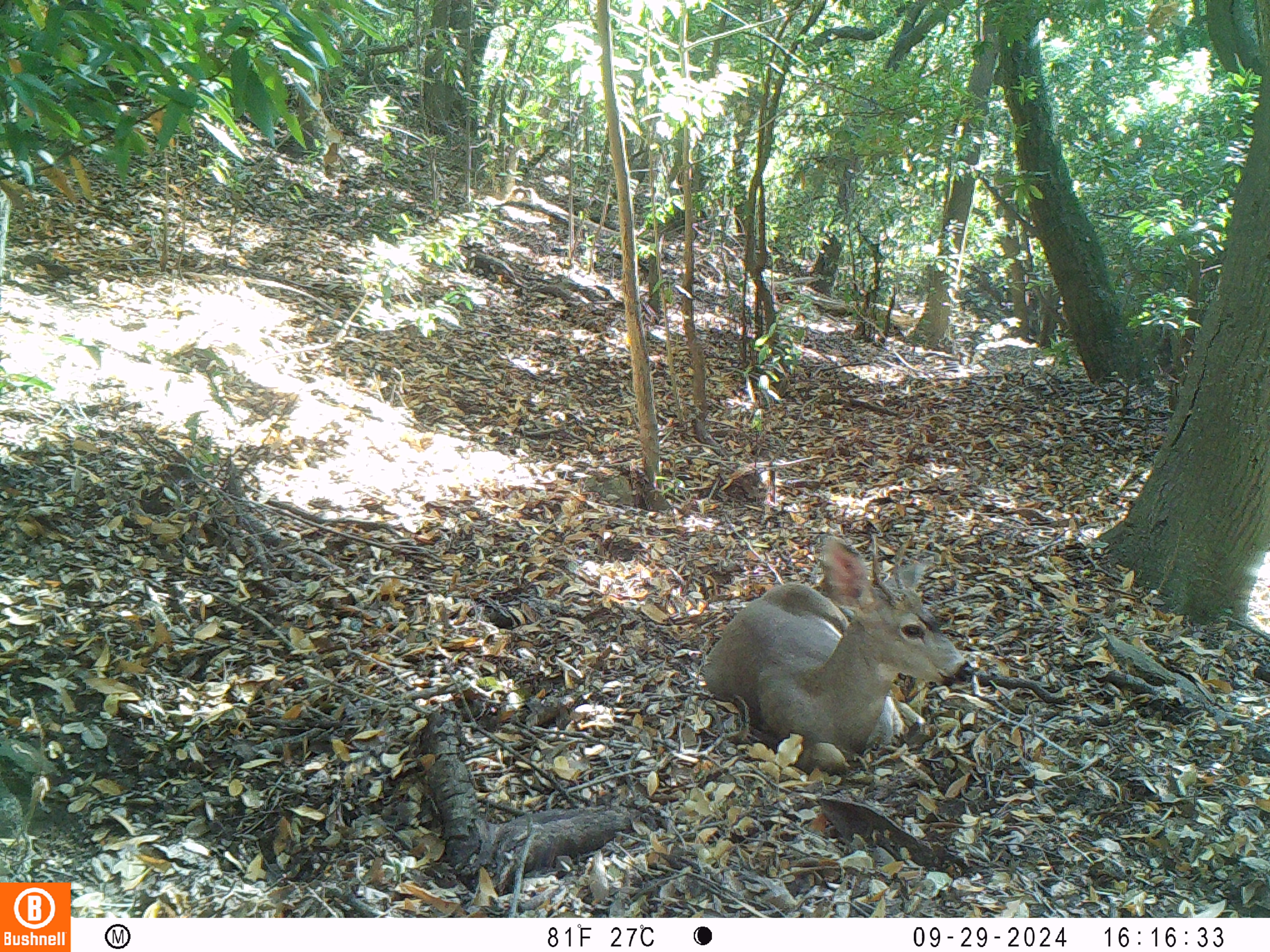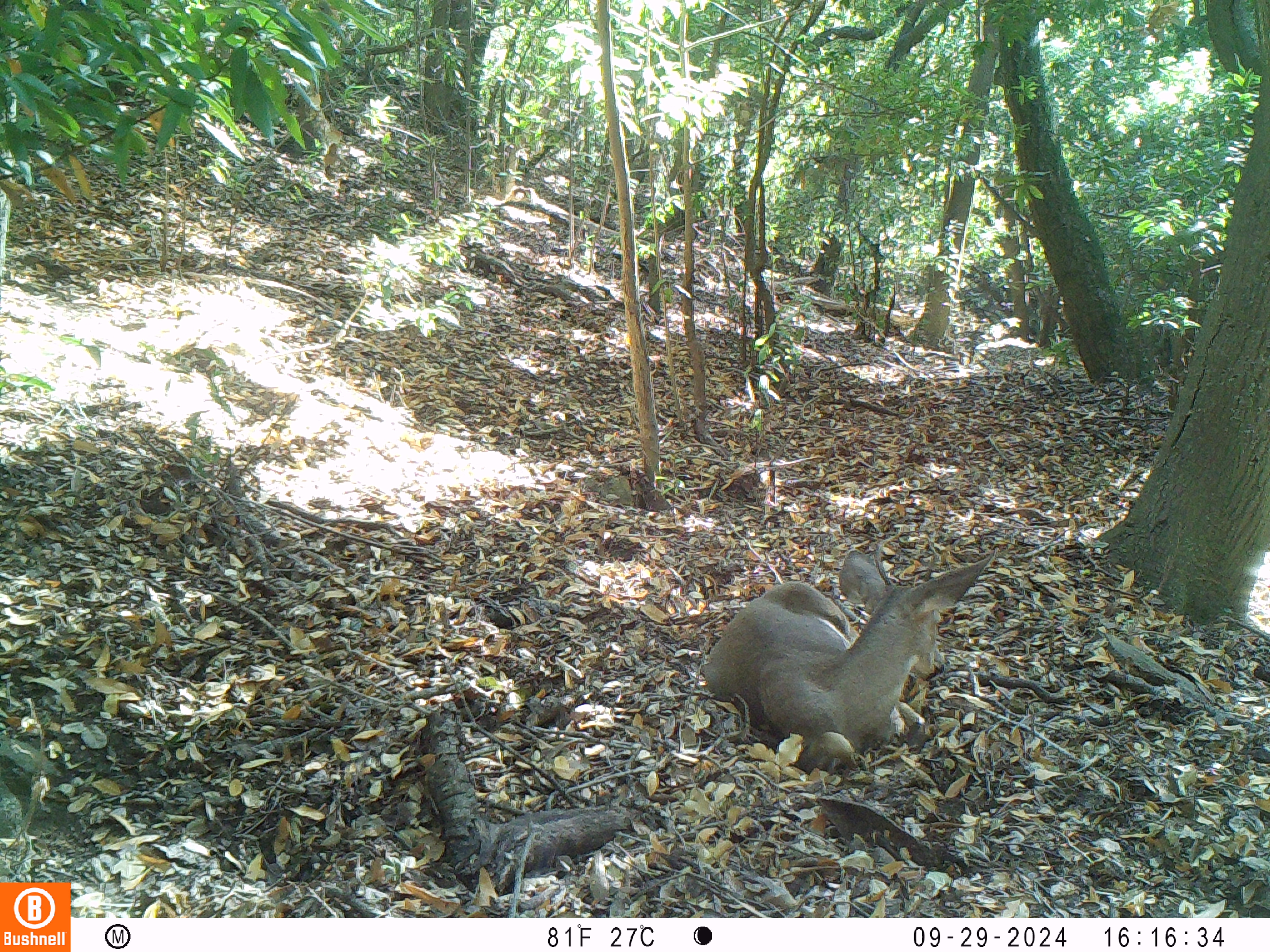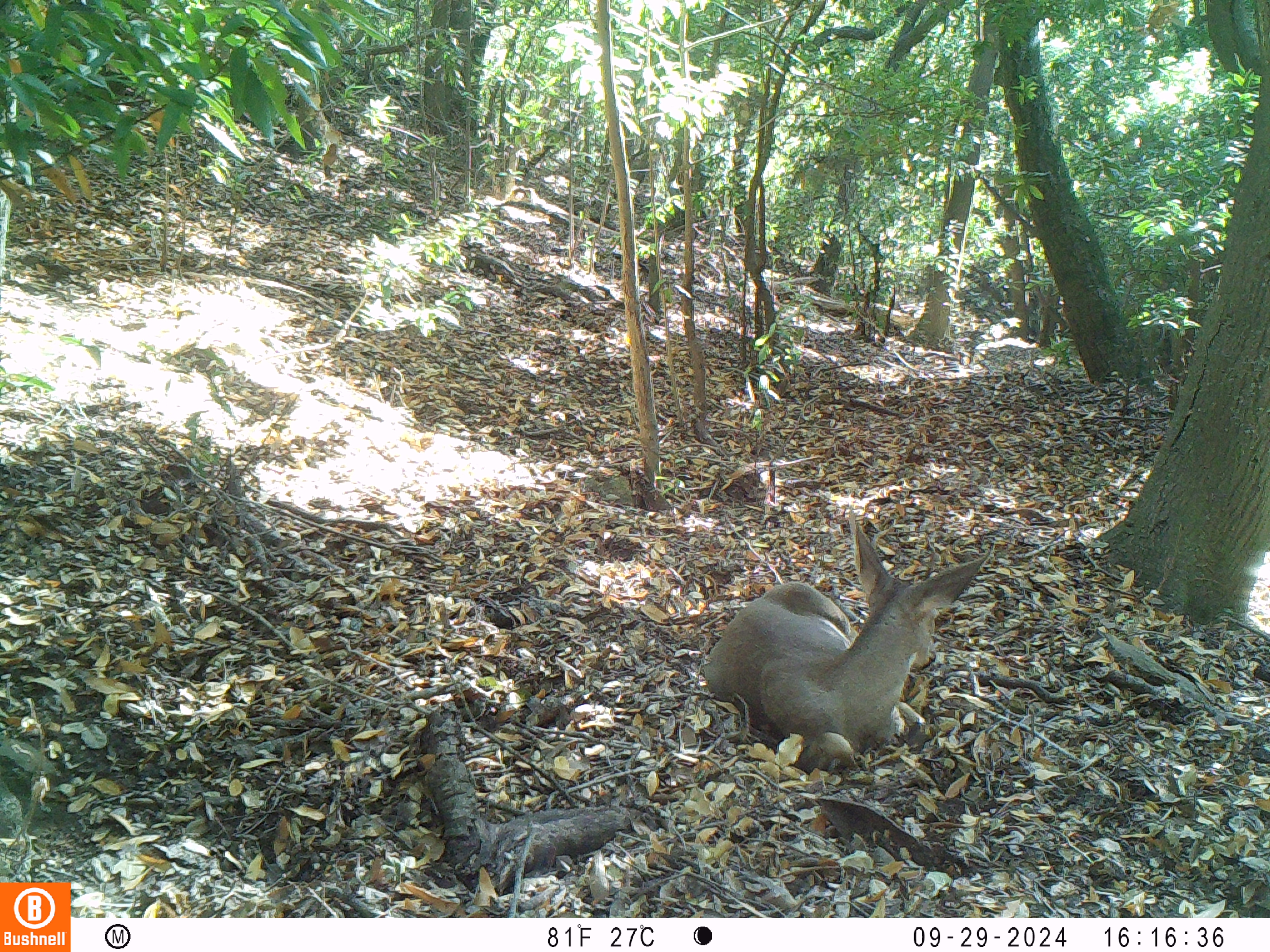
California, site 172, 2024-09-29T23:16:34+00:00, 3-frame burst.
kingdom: Animalia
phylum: Chordata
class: Mammalia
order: Artiodactyla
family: Cervidae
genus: Odocoileus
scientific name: Odocoileus hemionus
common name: mule deer